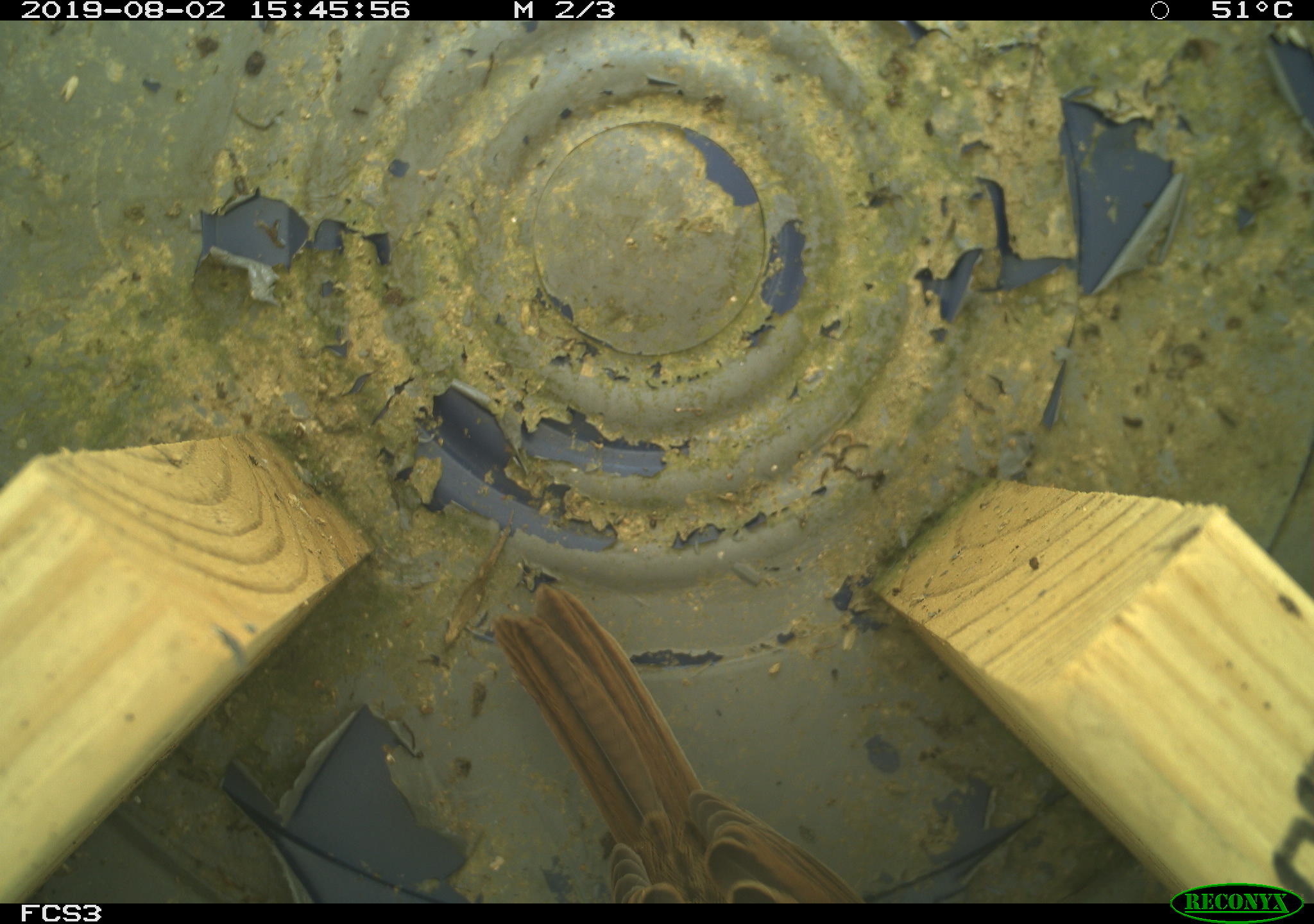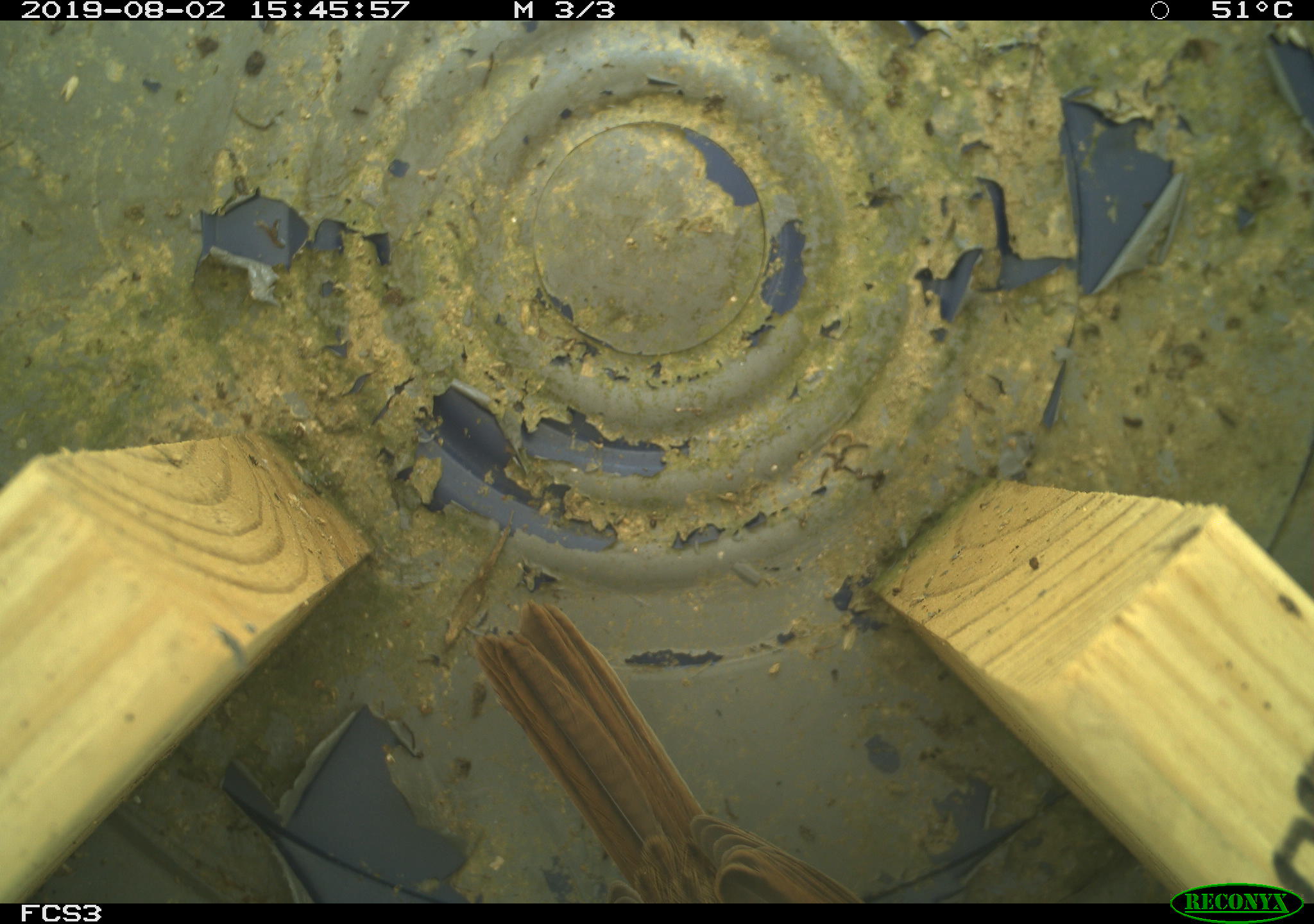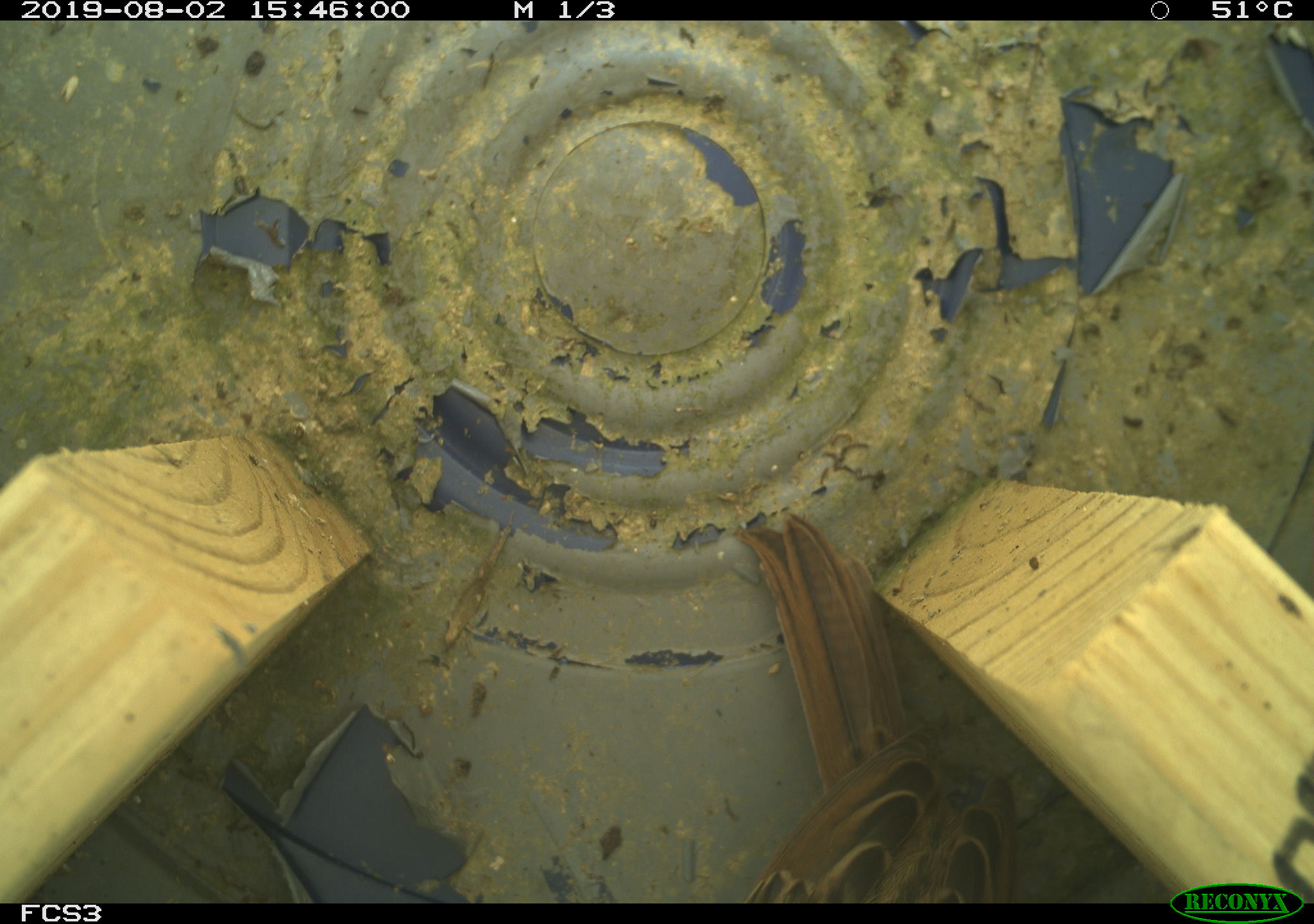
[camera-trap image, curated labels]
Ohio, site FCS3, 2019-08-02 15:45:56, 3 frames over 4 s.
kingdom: Animalia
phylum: Chordata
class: Aves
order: Passeriformes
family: Passerellidae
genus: Melospiza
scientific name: Melospiza melodia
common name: song sparrow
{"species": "song sparrow (Melospiza melodia)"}